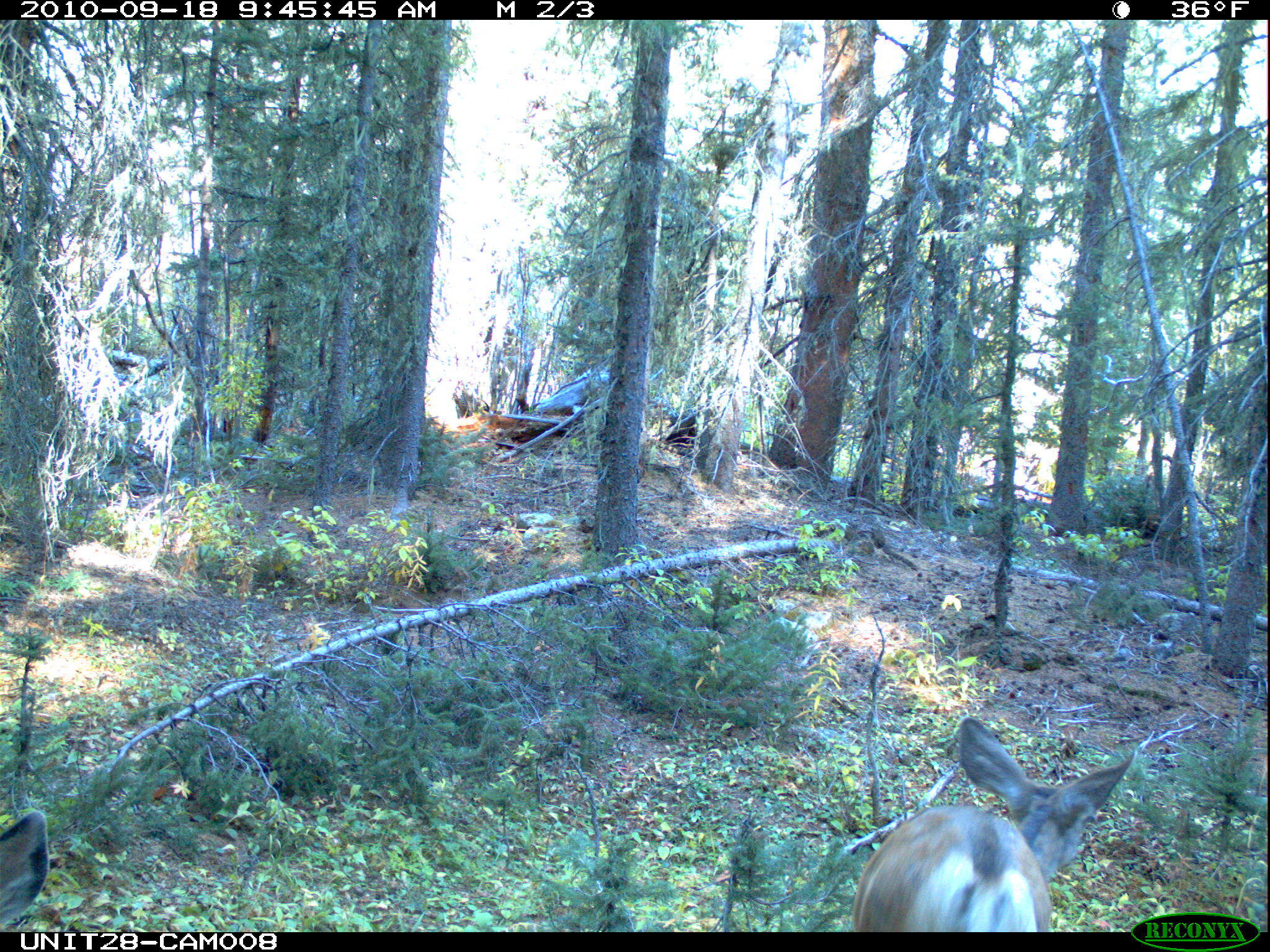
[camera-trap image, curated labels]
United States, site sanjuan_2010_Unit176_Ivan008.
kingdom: Animalia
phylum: Chordata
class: Mammalia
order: Artiodactyla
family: Cervidae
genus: Odocoileus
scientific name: Odocoileus hemionus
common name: mule deer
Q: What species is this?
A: Odocoileus hemionus (mule deer).